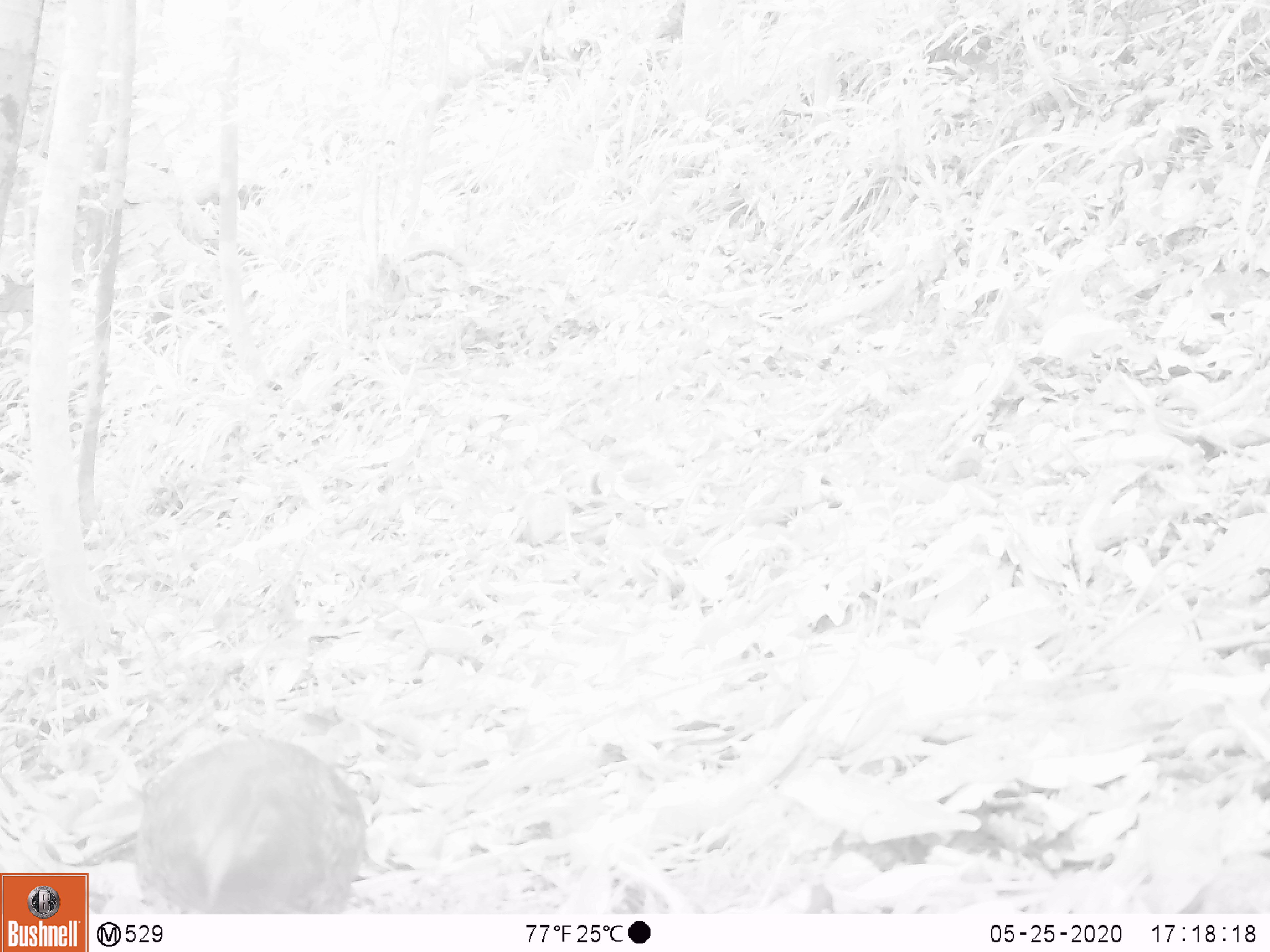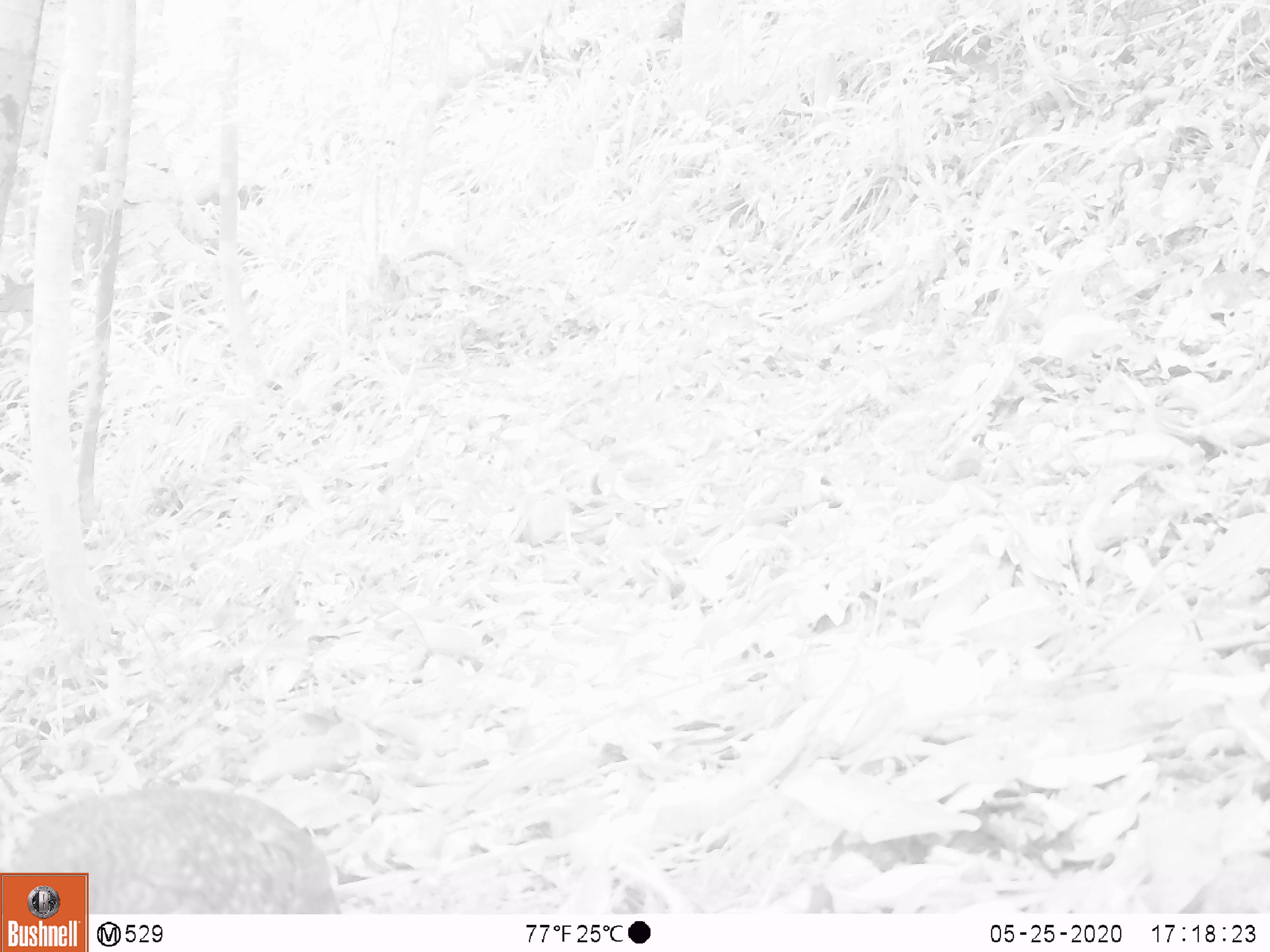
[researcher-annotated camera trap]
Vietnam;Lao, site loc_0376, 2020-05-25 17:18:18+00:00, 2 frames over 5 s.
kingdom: Animalia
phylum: Chordata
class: Aves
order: Galliformes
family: Phasianidae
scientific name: Phasianidae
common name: partridge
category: unidentified partridge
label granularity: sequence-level